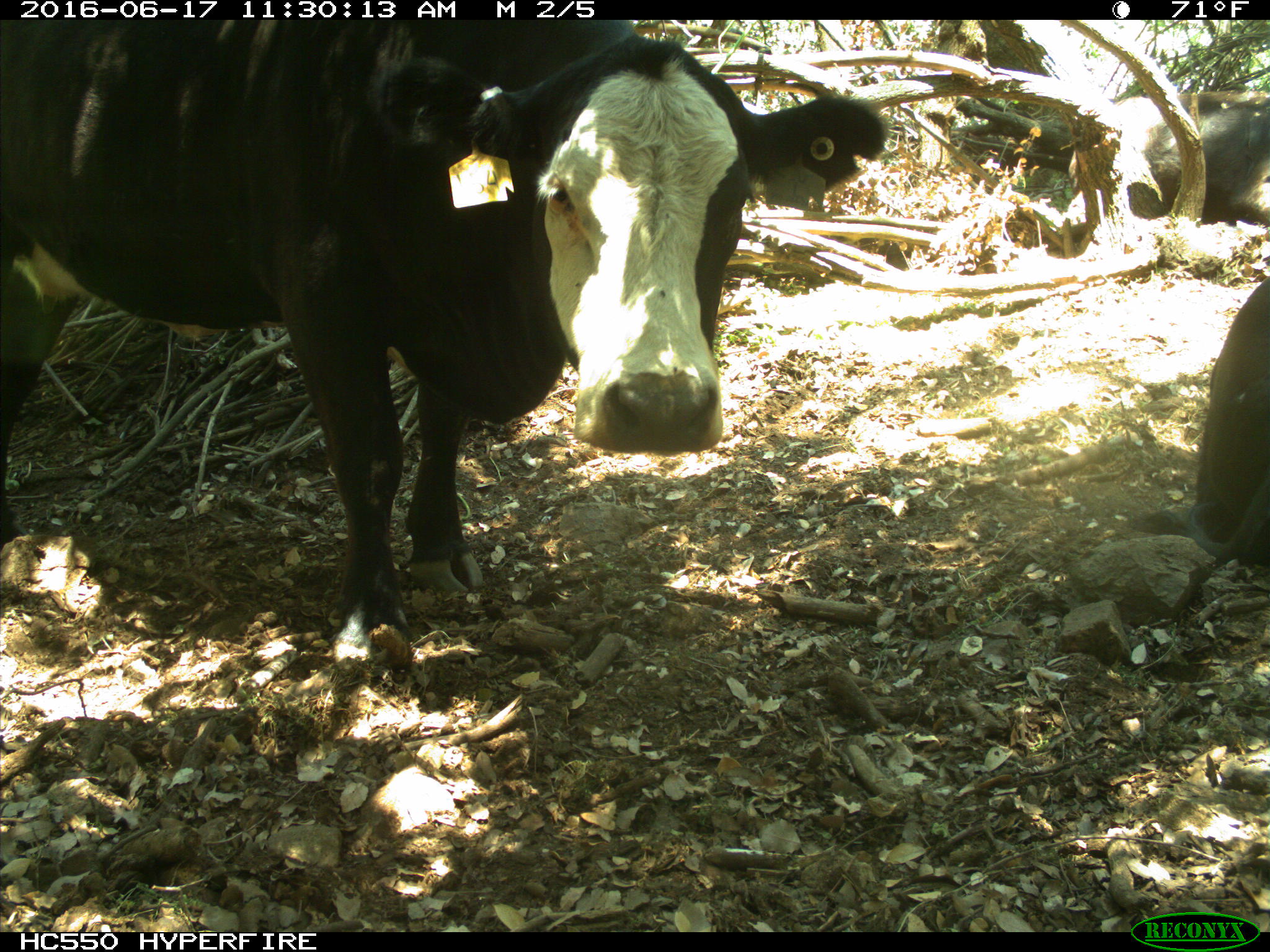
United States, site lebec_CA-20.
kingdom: Animalia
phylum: Chordata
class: Mammalia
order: Artiodactyla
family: Bovidae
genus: Bos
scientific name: Bos taurus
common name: domestic cow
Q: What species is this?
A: Bos taurus (domestic cow).